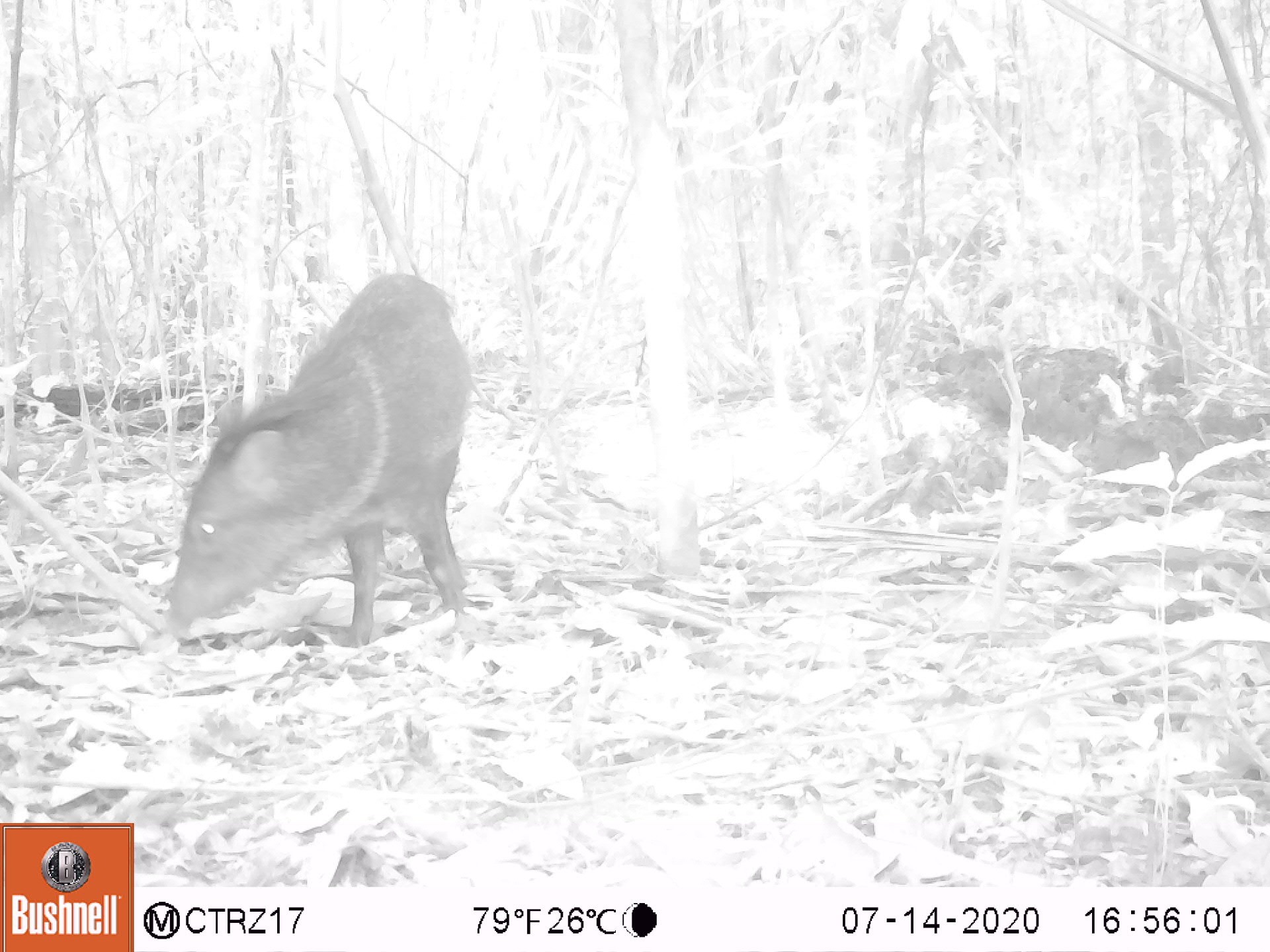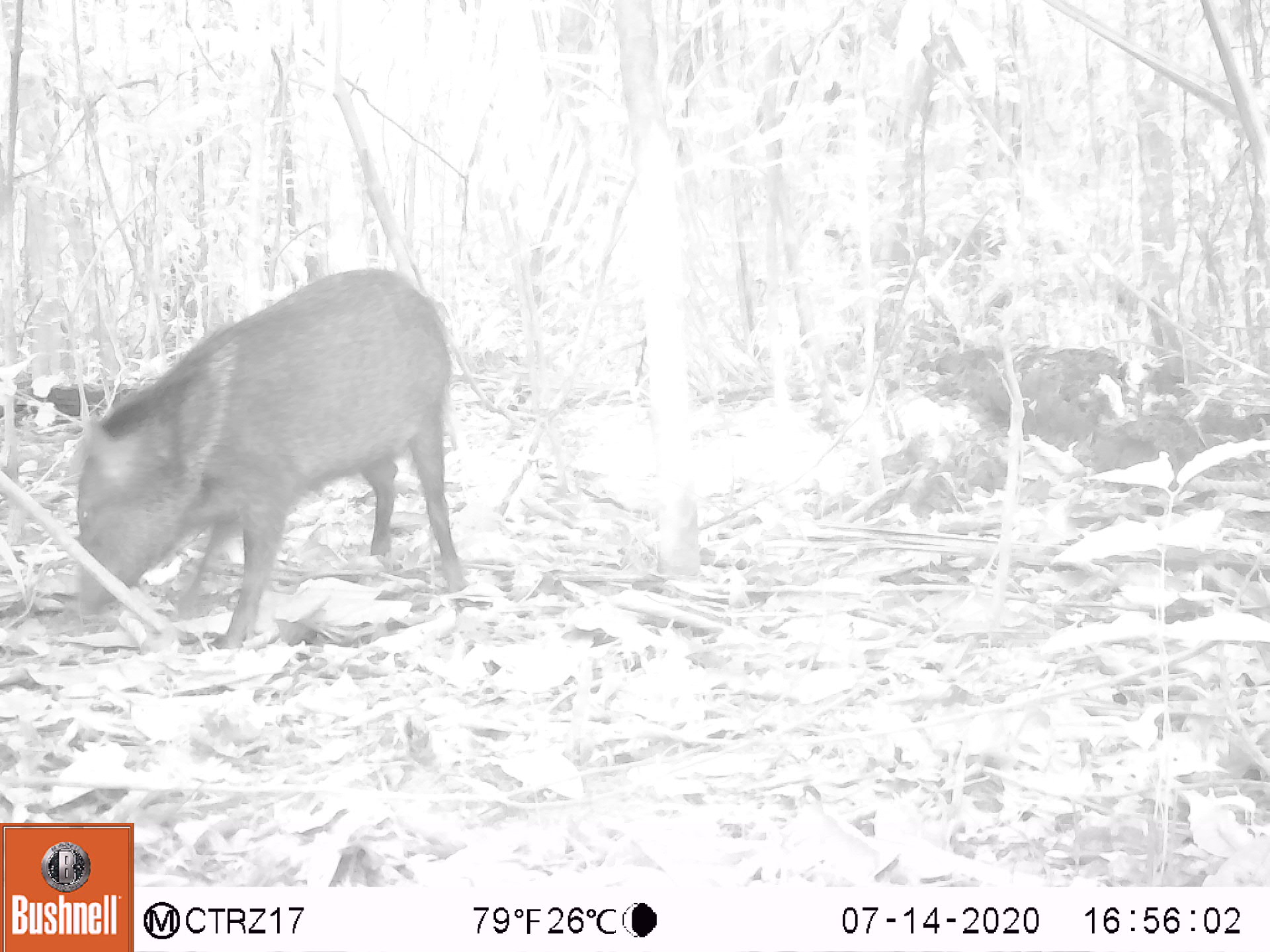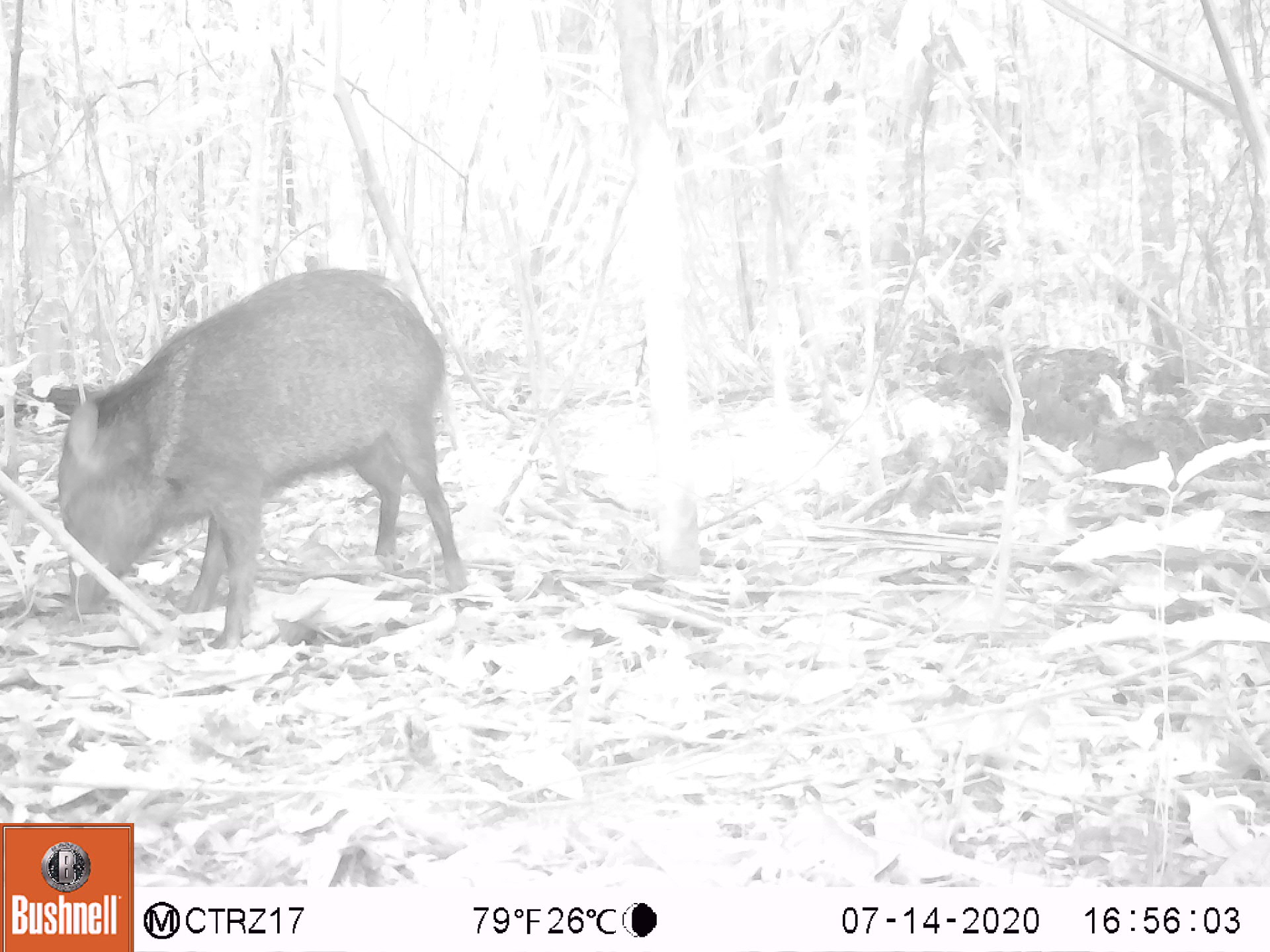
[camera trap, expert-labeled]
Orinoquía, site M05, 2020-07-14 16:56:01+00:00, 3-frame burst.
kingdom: Animalia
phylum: Chordata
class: Mammalia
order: Artiodactyla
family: Tayassuidae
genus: Pecari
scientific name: Pecari tajacu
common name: collared peccary